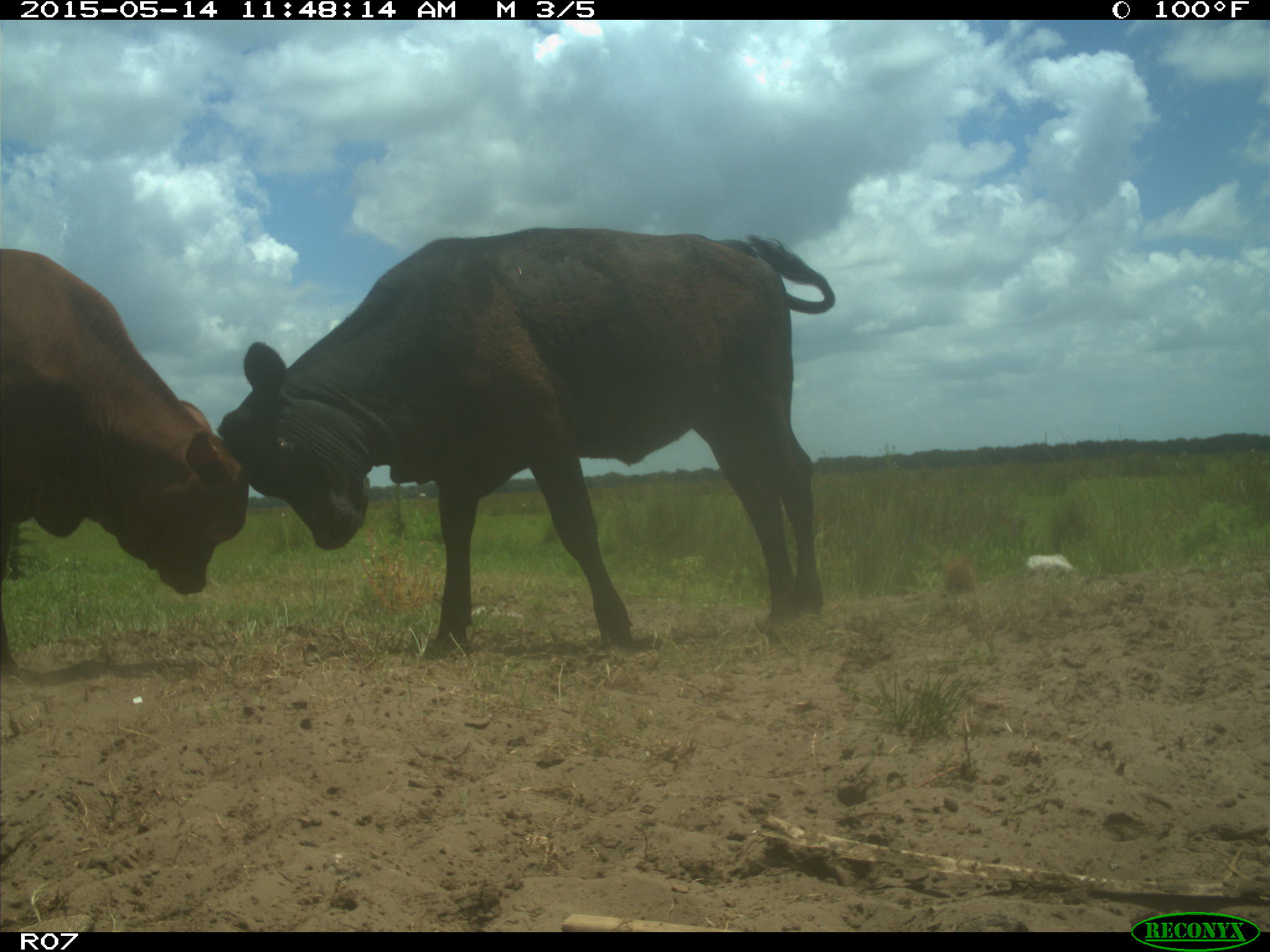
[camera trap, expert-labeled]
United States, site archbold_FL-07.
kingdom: Animalia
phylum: Chordata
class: Mammalia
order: Artiodactyla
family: Bovidae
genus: Bos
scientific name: Bos taurus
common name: domestic cow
Bos taurus (domestic cow).